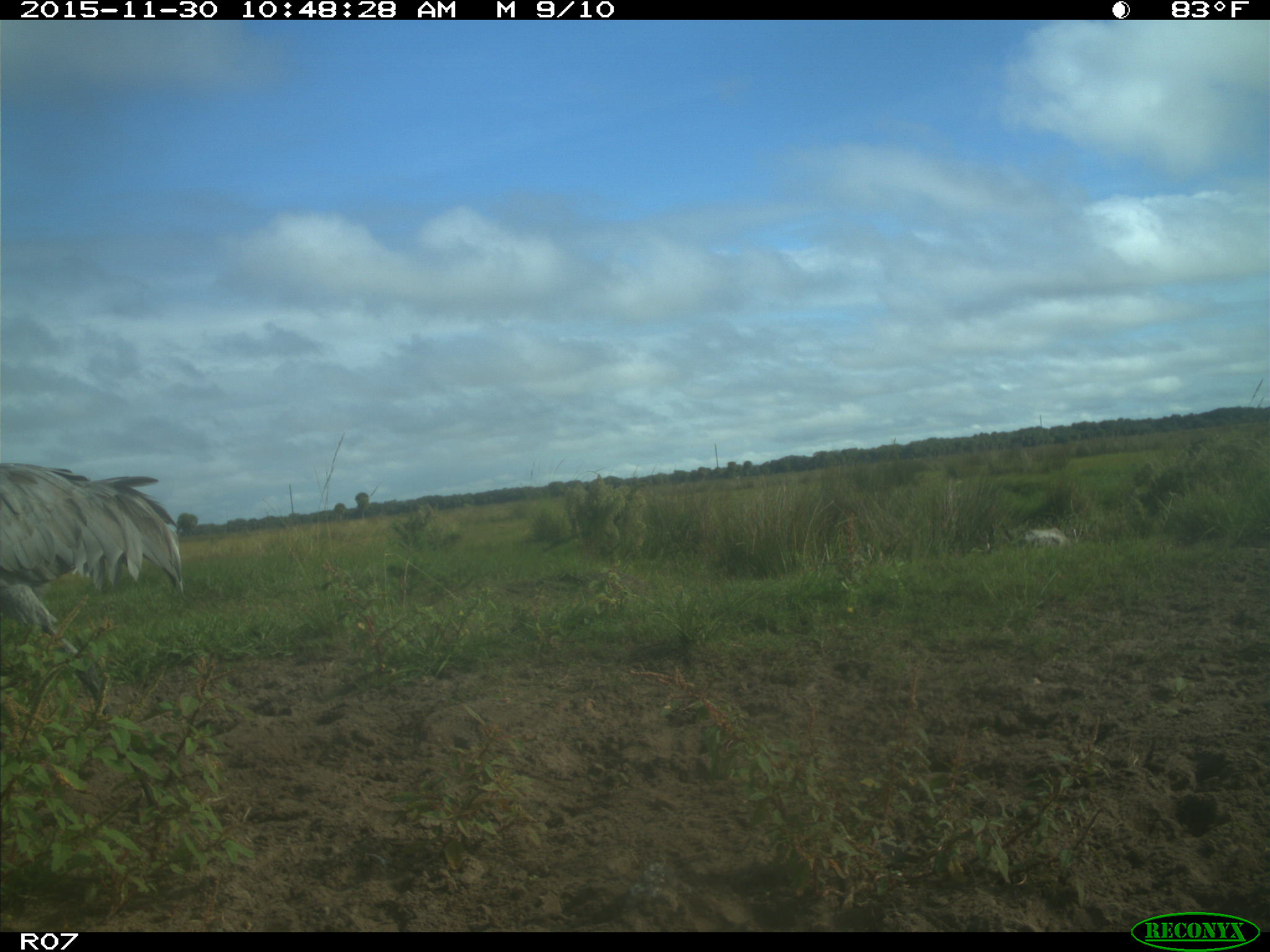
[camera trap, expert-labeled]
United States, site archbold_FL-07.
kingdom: Animalia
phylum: Chordata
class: Aves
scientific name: Aves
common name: birds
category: unidentified bird